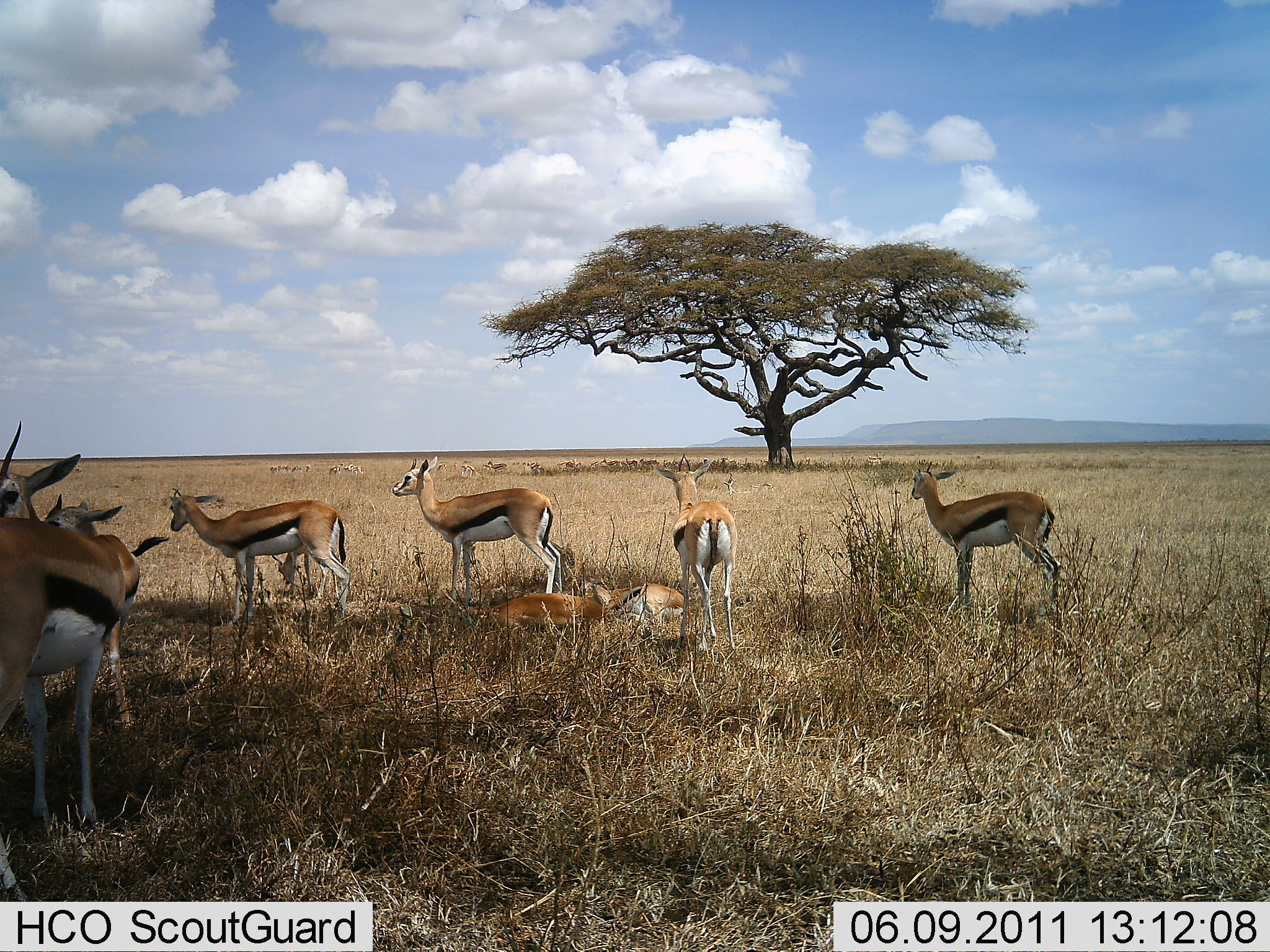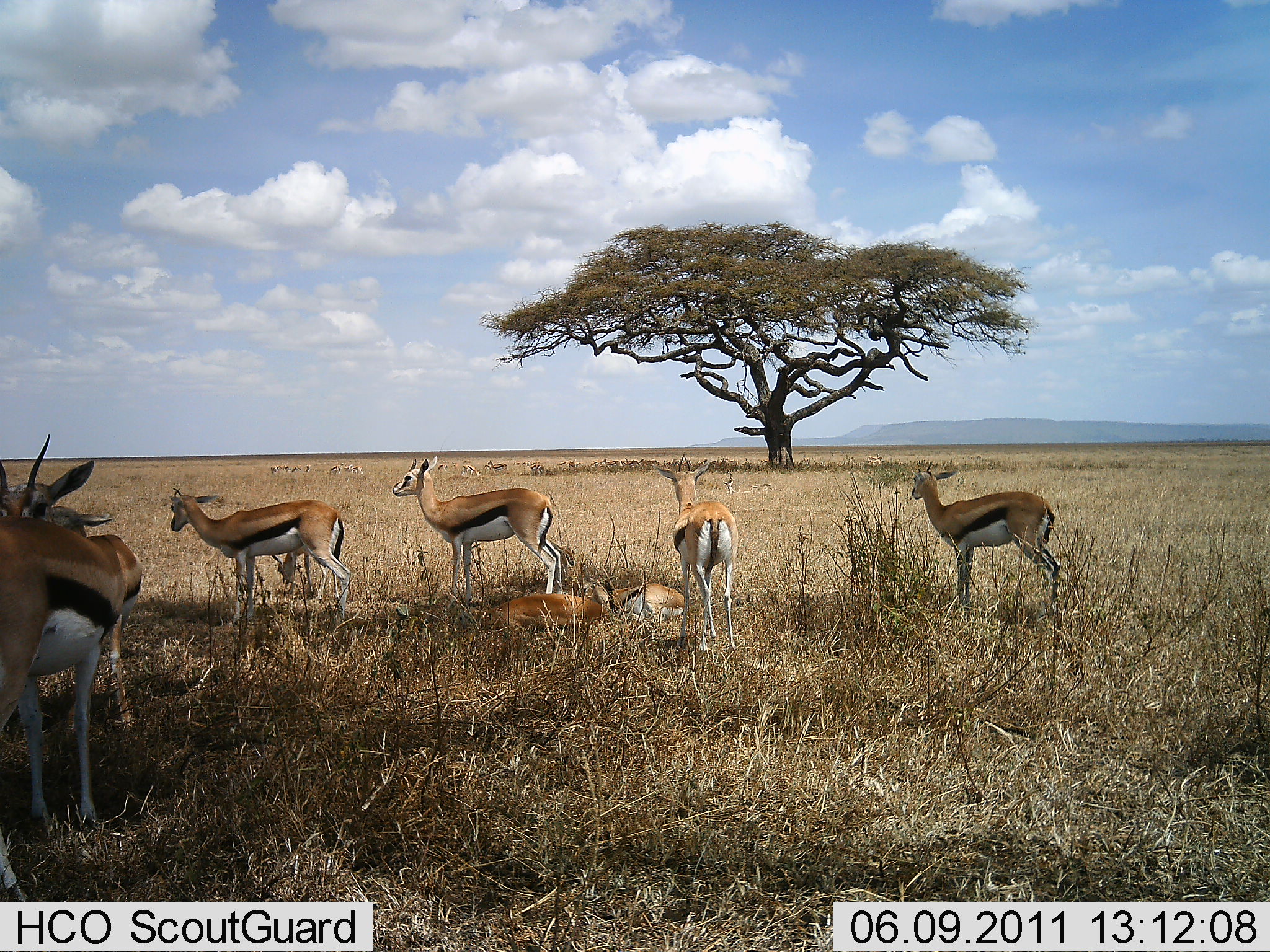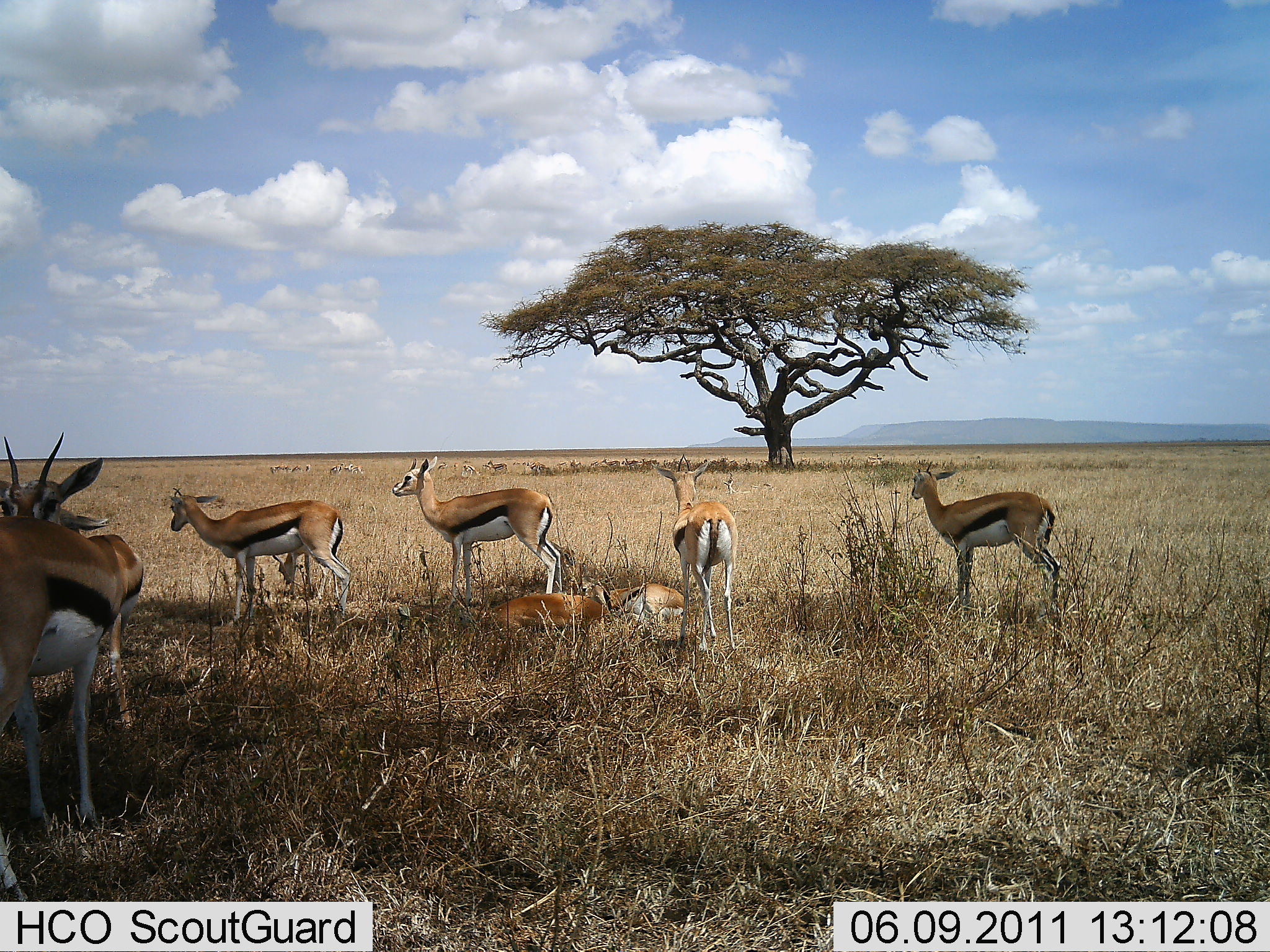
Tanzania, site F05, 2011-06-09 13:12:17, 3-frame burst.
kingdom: Animalia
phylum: Chordata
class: Mammalia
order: Artiodactyla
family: Bovidae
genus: Eudorcas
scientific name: Eudorcas thomsonii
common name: thomson's gazelle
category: gazellethomsons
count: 8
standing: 78%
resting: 67%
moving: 0%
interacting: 44%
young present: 0%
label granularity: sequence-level